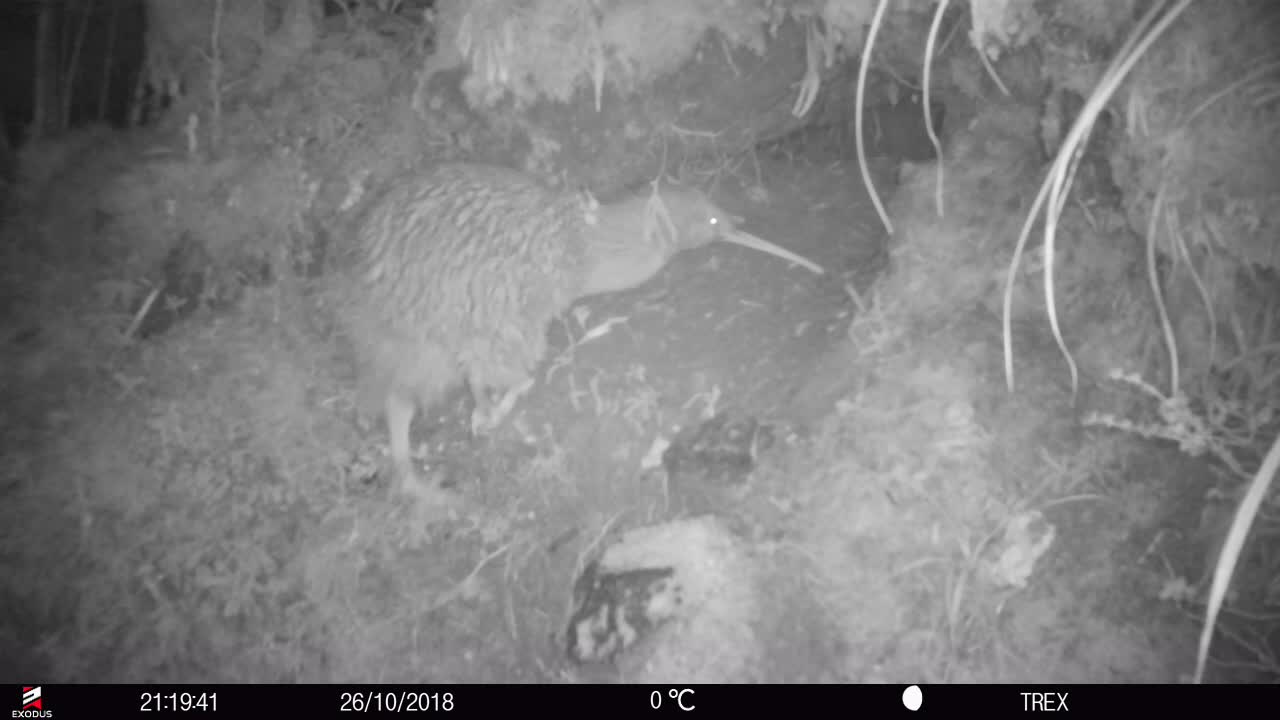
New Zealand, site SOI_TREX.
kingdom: Animalia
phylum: Chordata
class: Aves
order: Apterygiformes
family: Apterygidae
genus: Apteryx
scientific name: Apteryx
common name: kiwi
Kiwi (Apteryx).